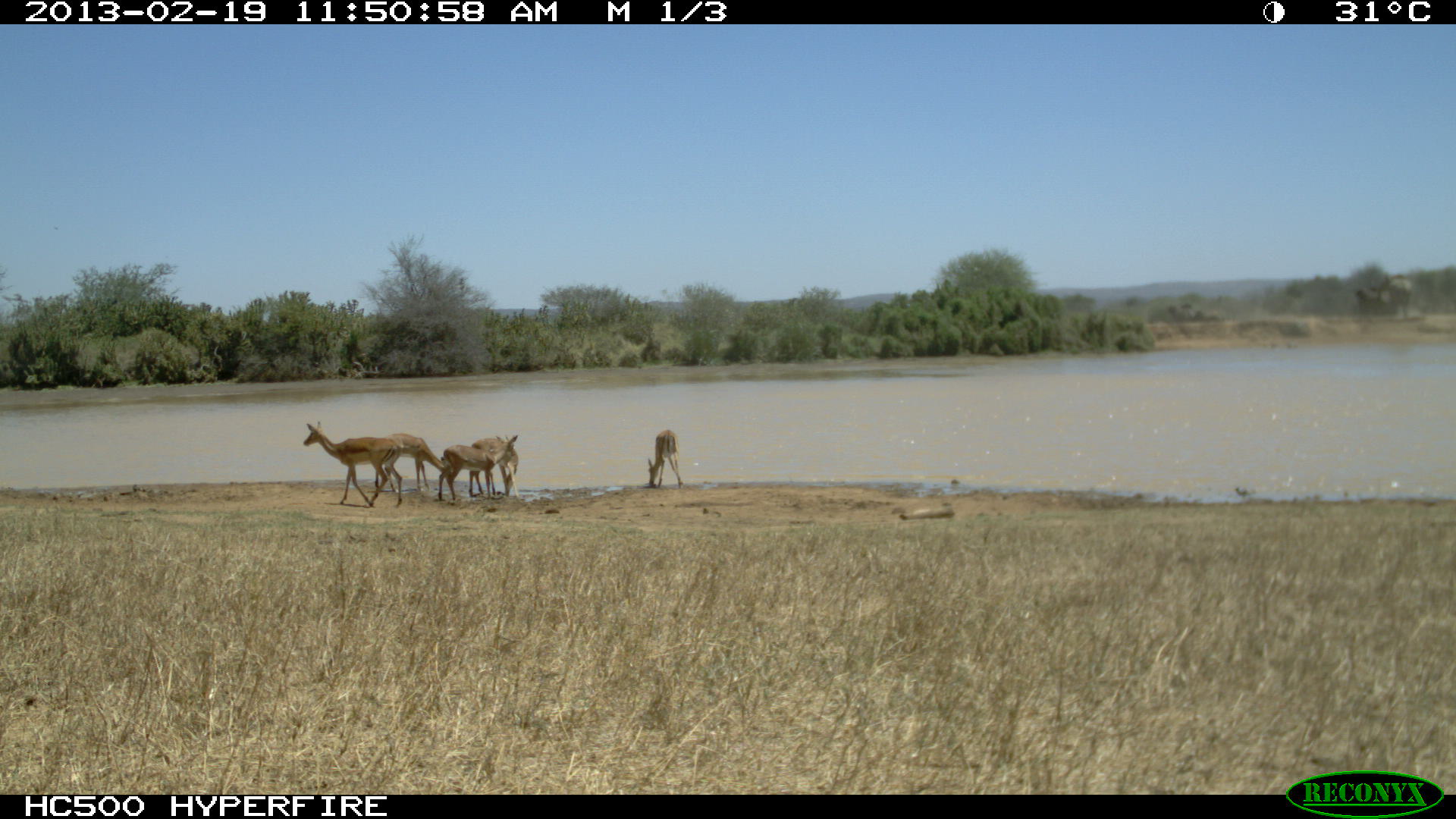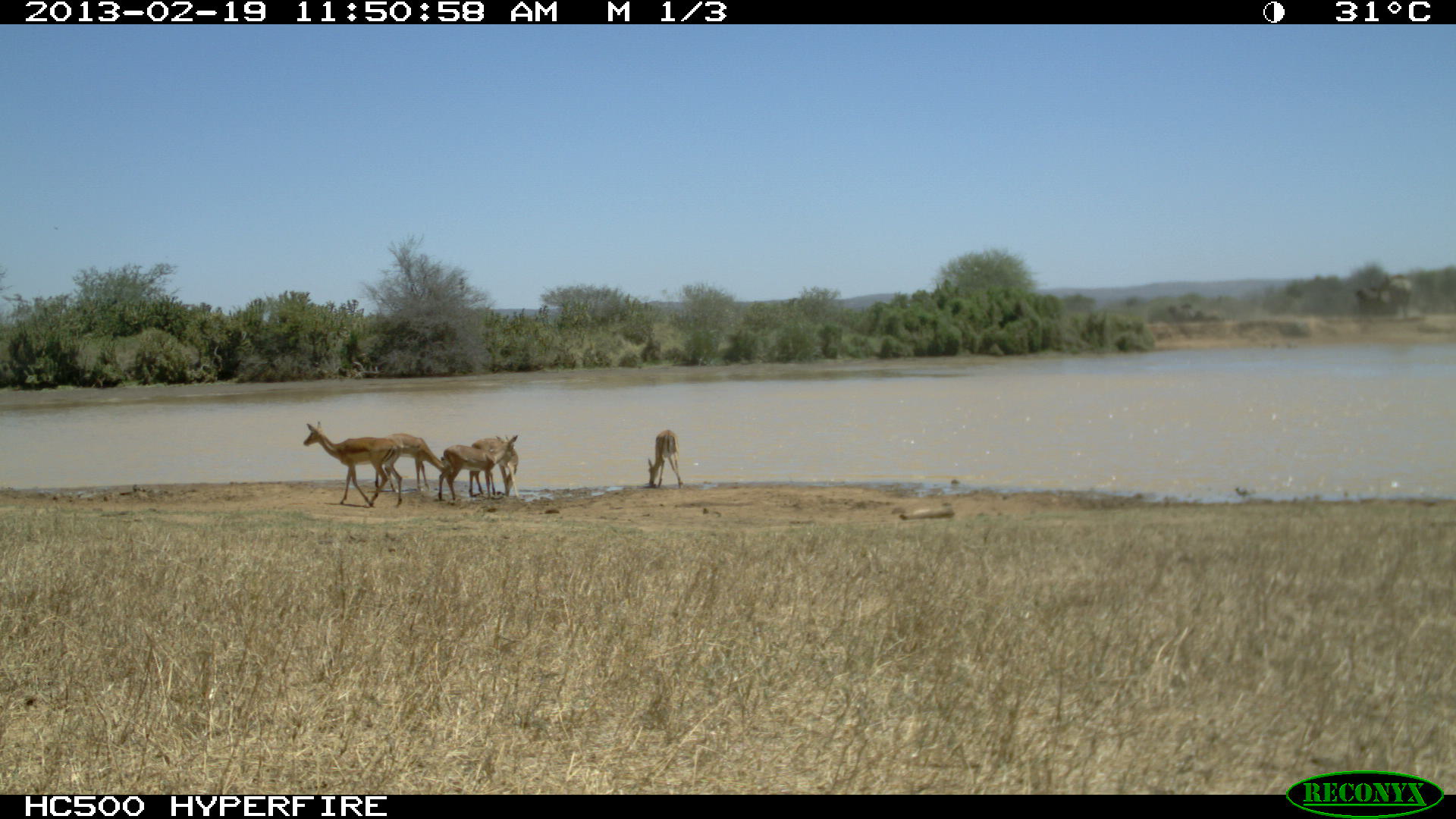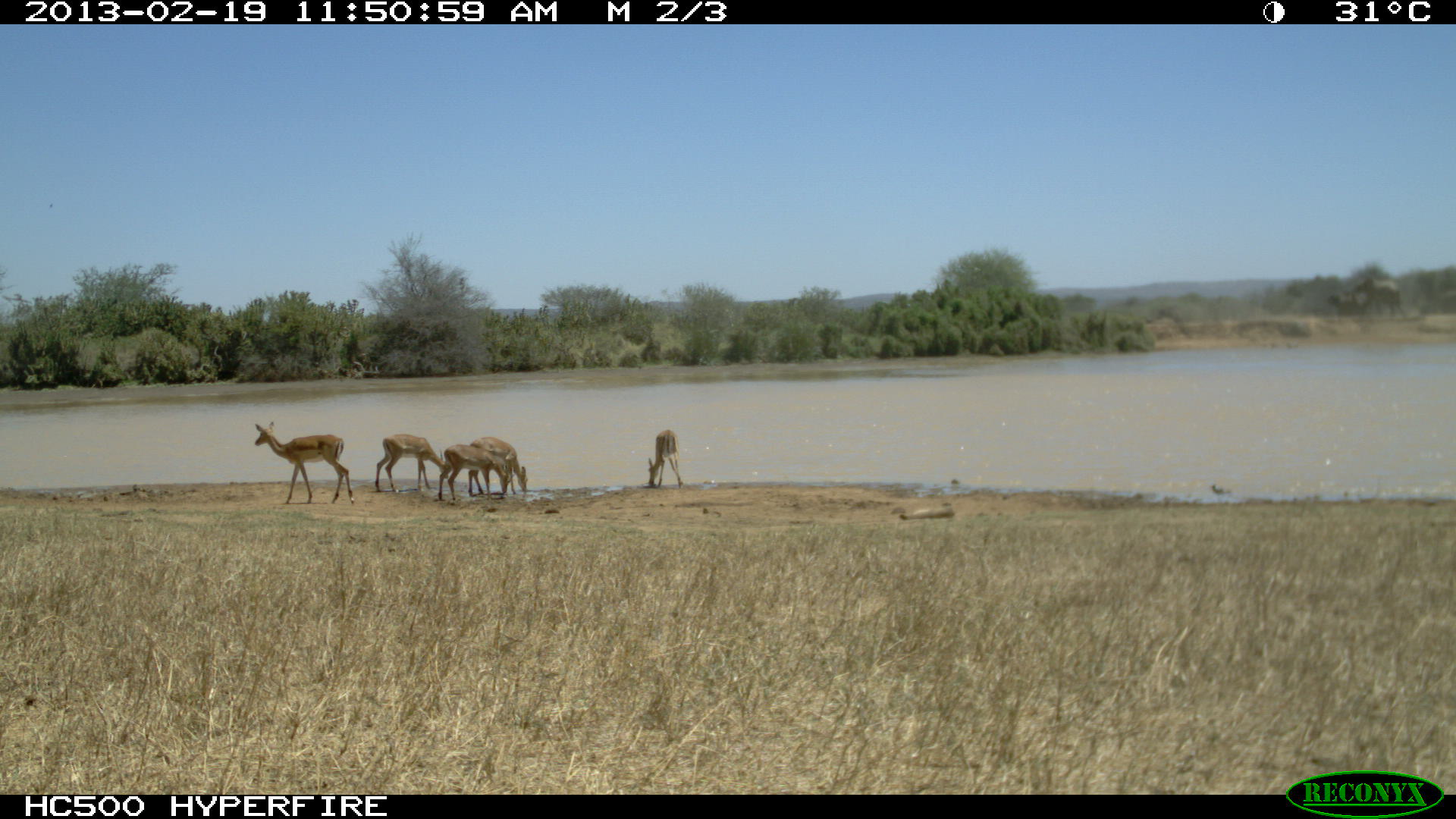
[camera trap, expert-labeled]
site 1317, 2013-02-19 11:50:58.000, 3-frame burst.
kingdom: Animalia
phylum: Chordata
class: Mammalia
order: Proboscidea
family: Elephantidae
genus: Loxodonta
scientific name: Loxodonta africana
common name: african bush elephant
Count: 7.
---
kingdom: Animalia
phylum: Chordata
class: Mammalia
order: Artiodactyla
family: Bovidae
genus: Aepyceros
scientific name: Aepyceros melampus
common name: impala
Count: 5.